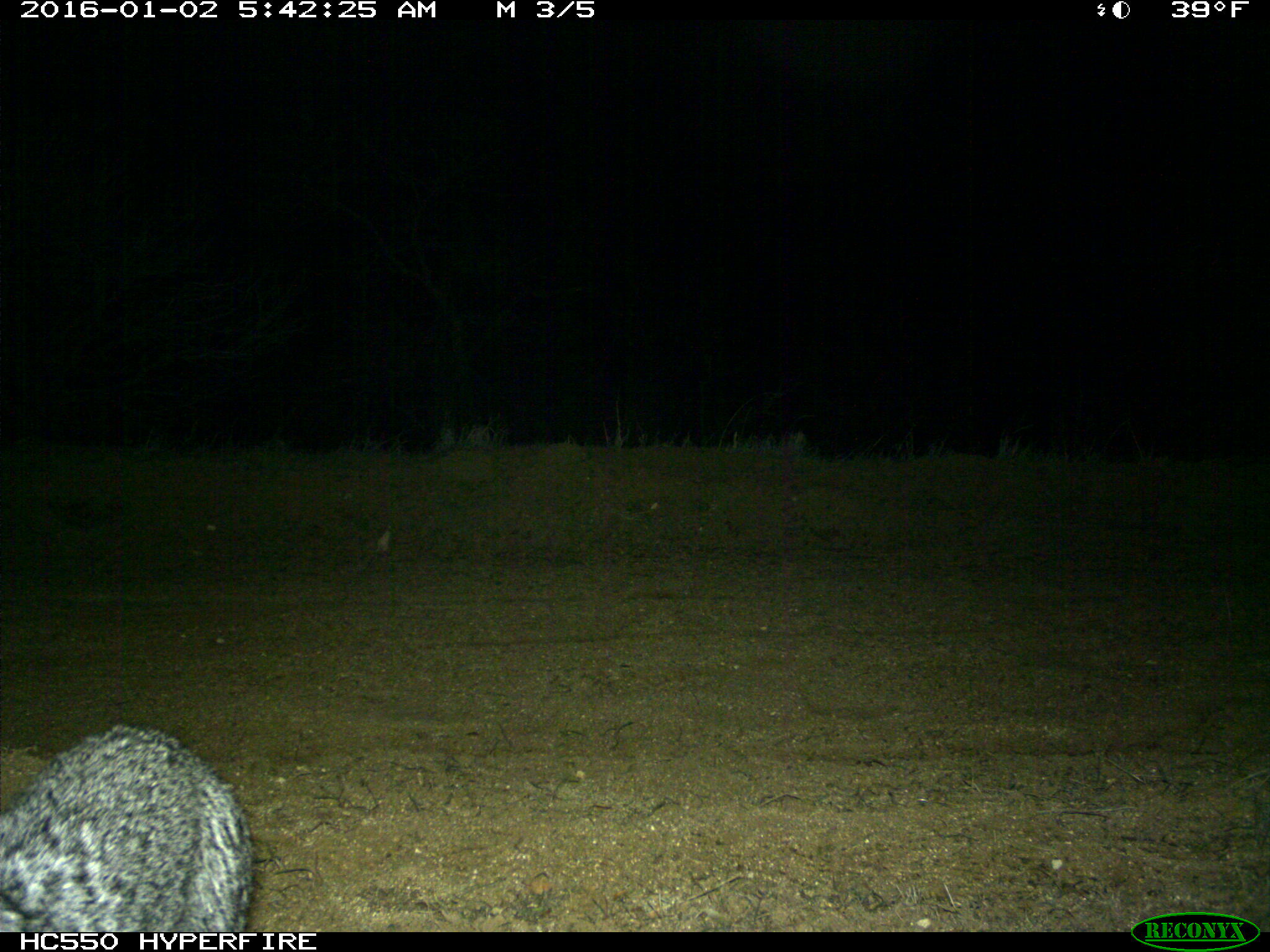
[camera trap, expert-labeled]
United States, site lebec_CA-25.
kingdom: Animalia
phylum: Chordata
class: Mammalia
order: Carnivora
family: Canidae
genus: Urocyon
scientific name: Urocyon cinereoargenteus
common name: gray fox